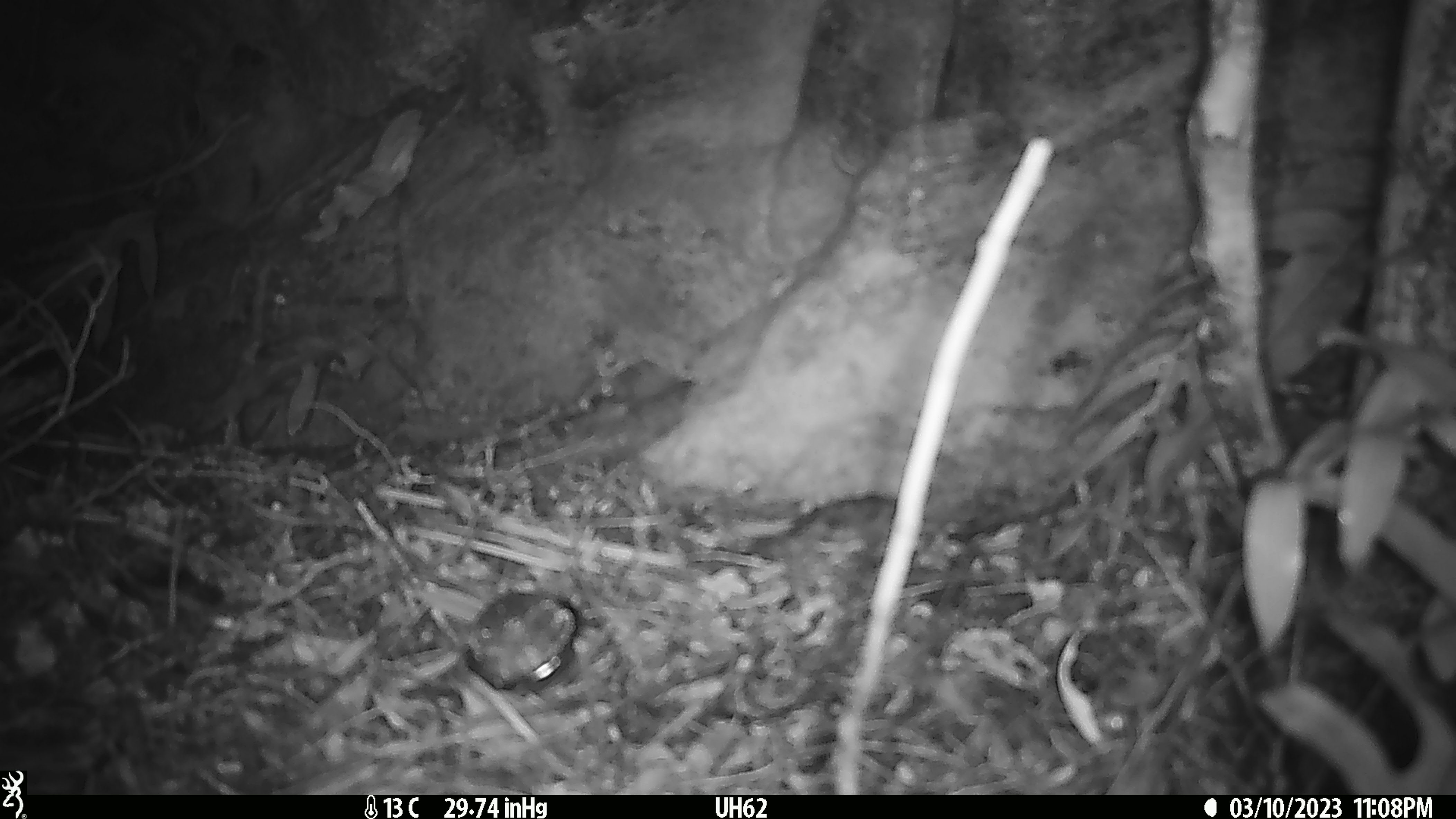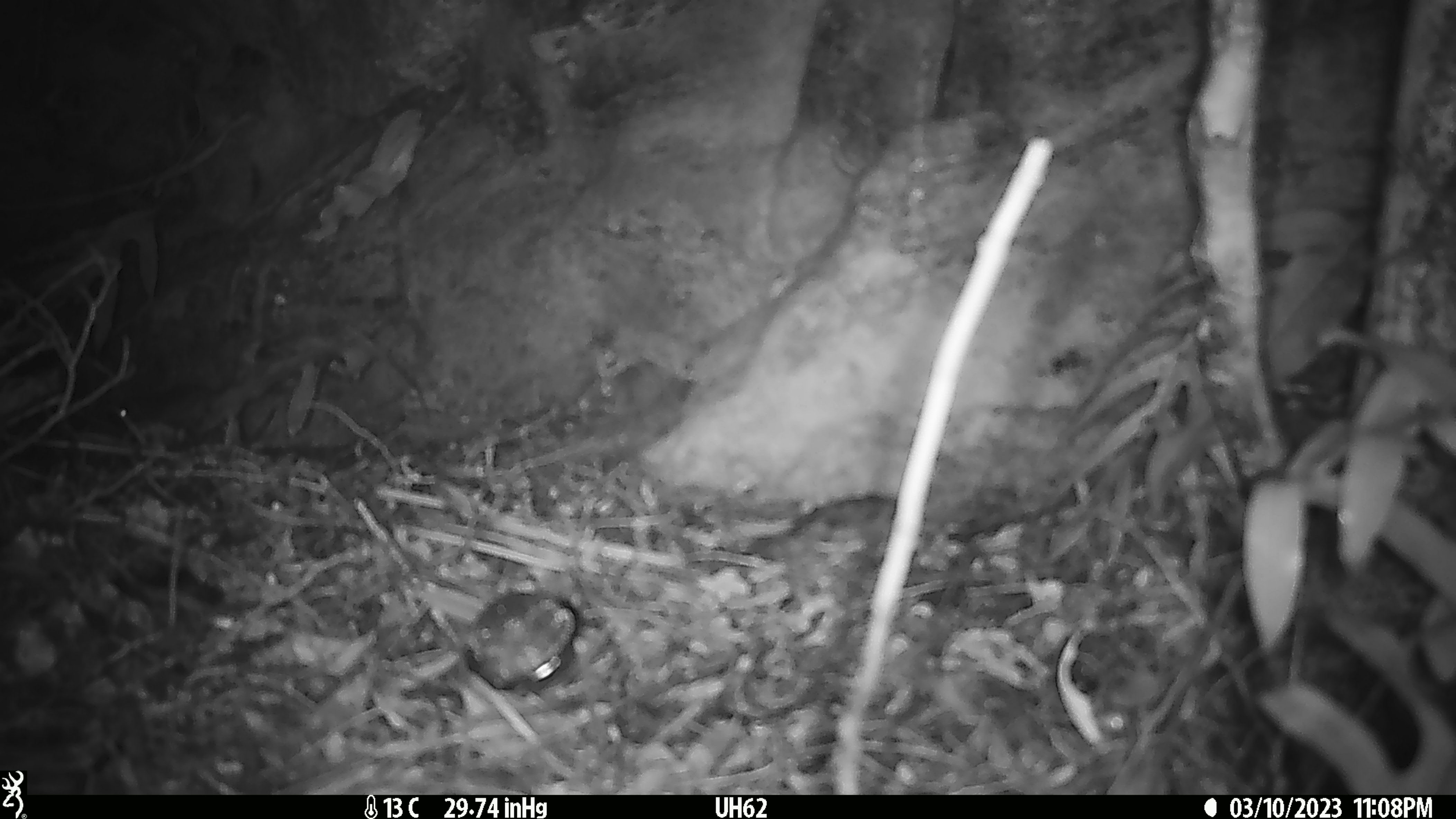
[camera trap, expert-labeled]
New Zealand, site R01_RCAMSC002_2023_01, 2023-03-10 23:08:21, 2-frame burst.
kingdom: Animalia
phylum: Chordata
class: Mammalia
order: Rodentia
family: Muridae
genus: Mus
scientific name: Mus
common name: mouse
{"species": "mouse (Mus)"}